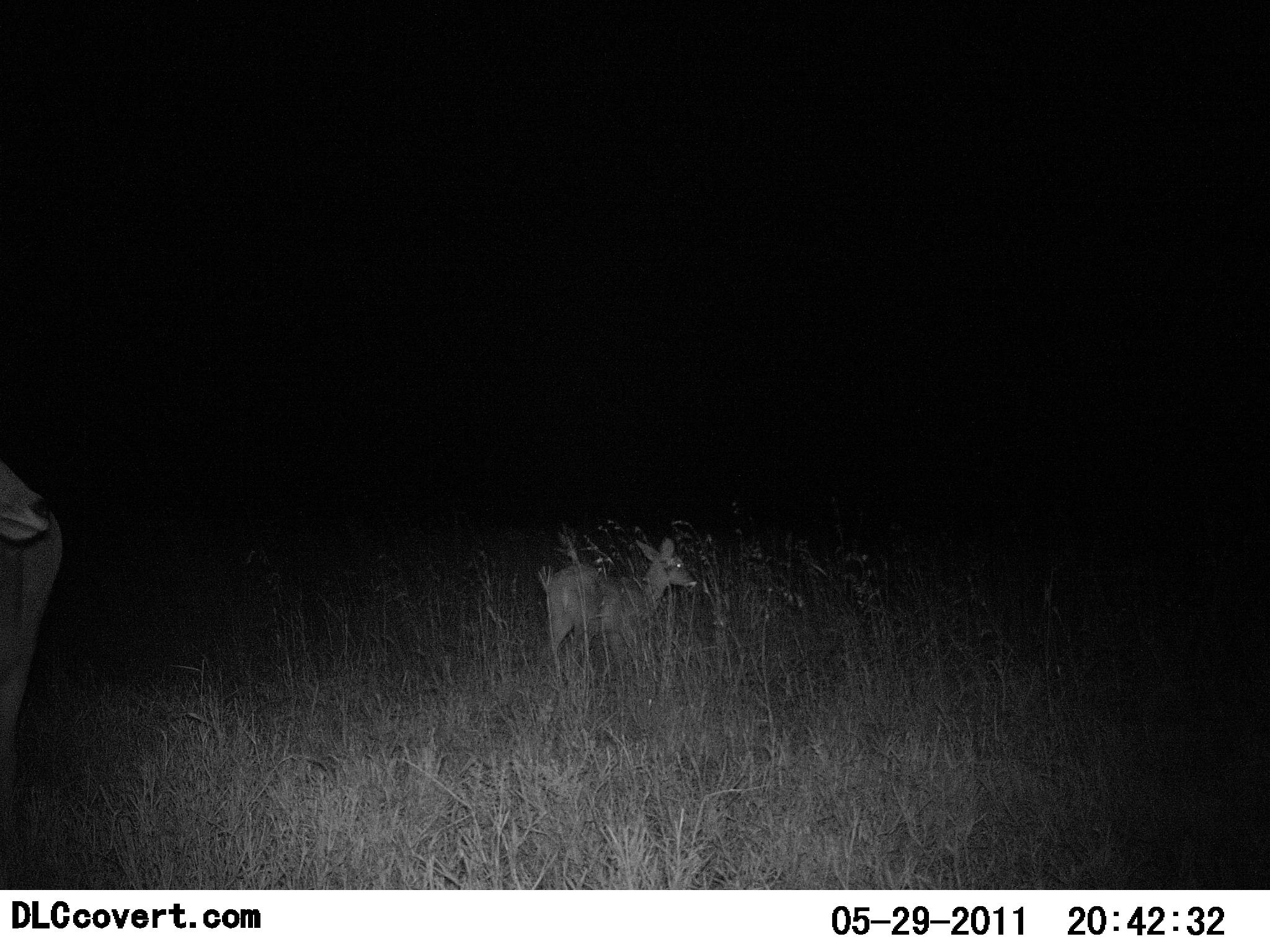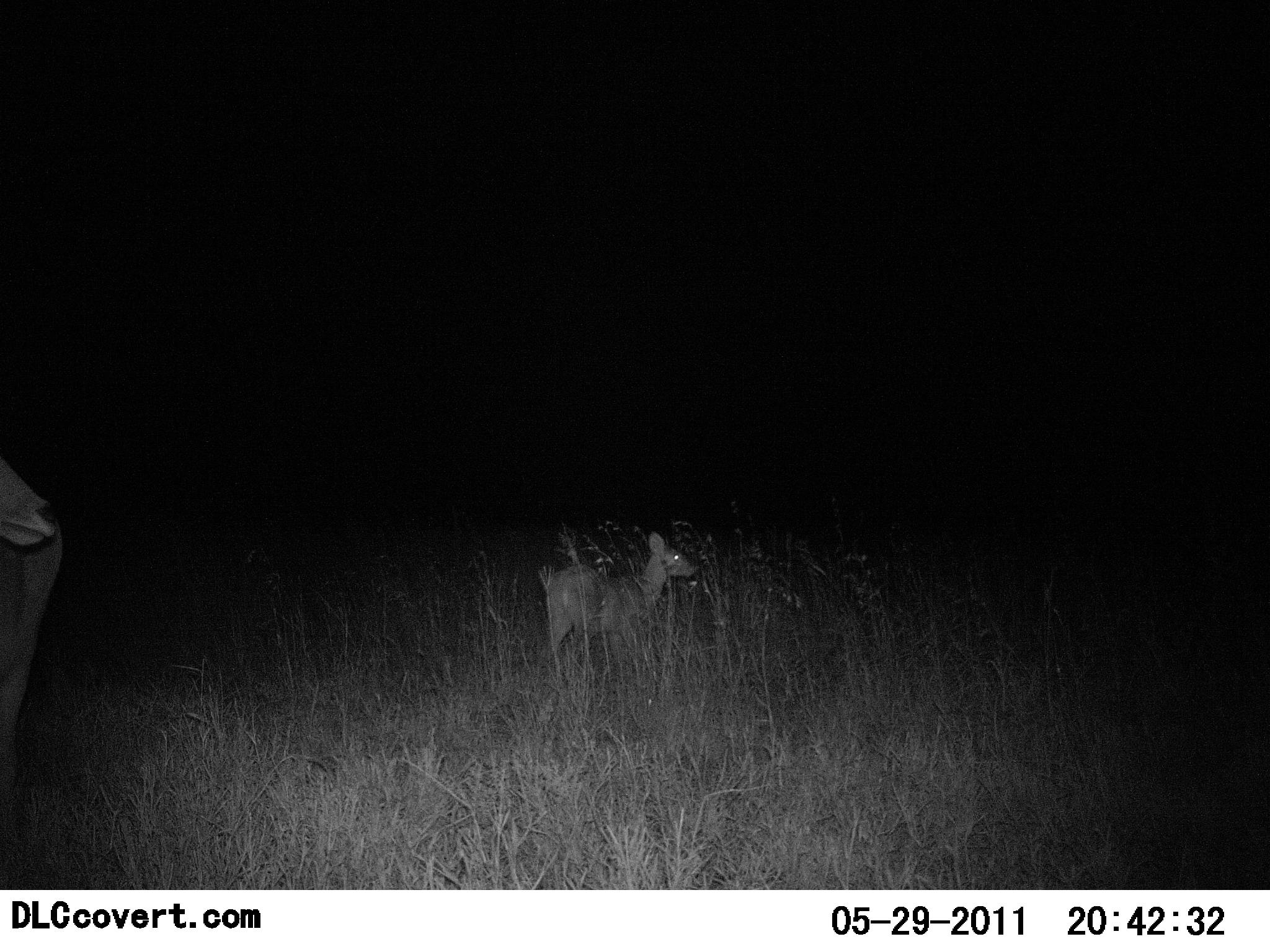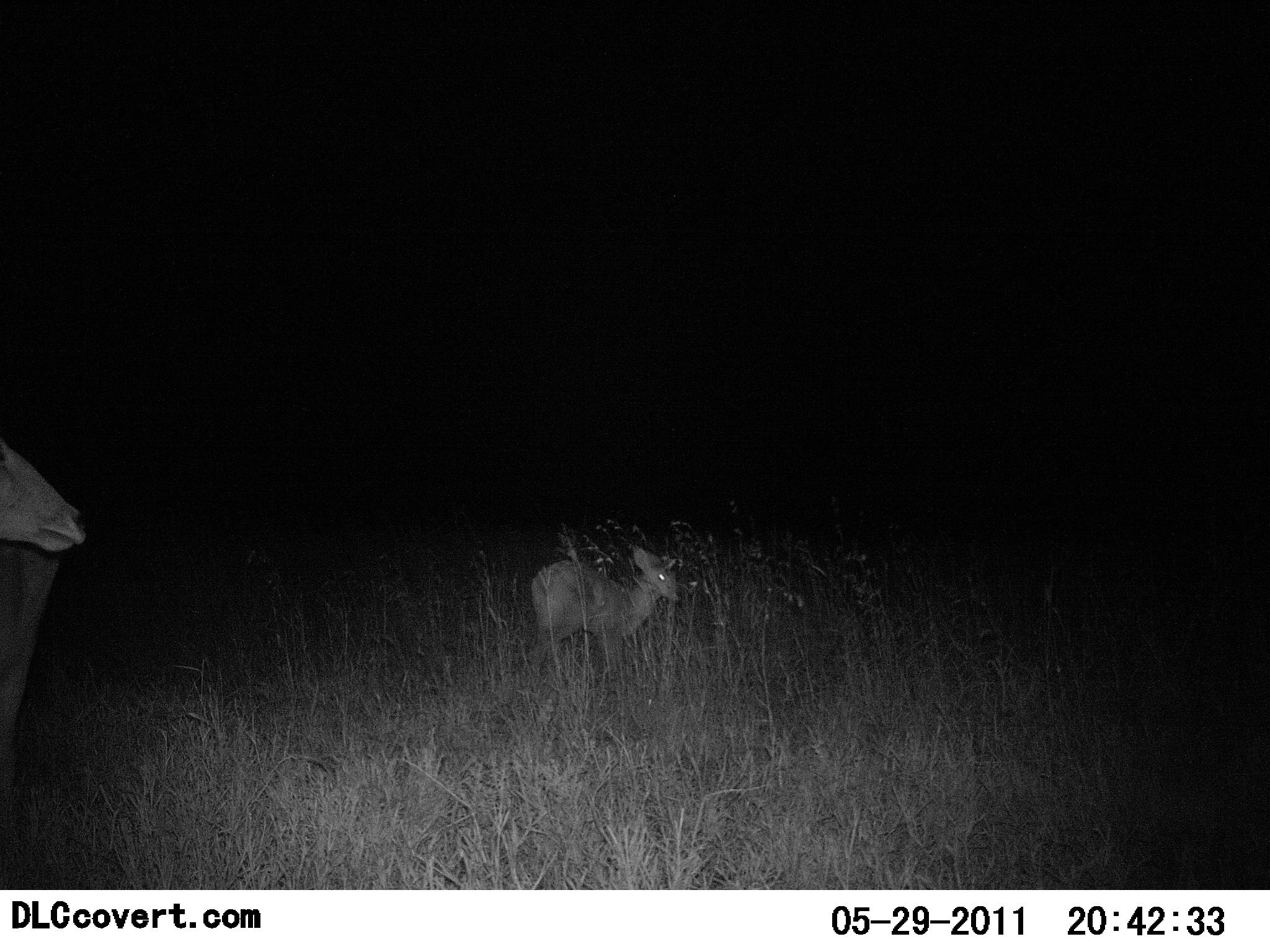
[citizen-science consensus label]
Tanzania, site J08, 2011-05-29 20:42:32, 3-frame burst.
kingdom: Animalia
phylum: Chordata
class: Mammalia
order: Artiodactyla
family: Bovidae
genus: Madoqua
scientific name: Madoqua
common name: dikdik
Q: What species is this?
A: Dikdik (Madoqua).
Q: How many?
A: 2.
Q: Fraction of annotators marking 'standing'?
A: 71%.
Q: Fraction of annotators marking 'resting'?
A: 0%.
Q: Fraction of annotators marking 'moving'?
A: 29%.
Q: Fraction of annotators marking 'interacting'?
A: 0%.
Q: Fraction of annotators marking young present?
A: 14%.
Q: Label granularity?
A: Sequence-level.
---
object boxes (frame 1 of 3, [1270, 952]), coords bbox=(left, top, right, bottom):
animal: bbox=(0, 457, 65, 783); bbox=(543, 537, 699, 672)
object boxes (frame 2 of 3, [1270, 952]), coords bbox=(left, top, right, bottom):
animal: bbox=(0, 457, 65, 783); bbox=(541, 531, 695, 664)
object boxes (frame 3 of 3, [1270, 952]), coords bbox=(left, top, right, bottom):
animal: bbox=(0, 442, 86, 797); bbox=(530, 545, 681, 683)